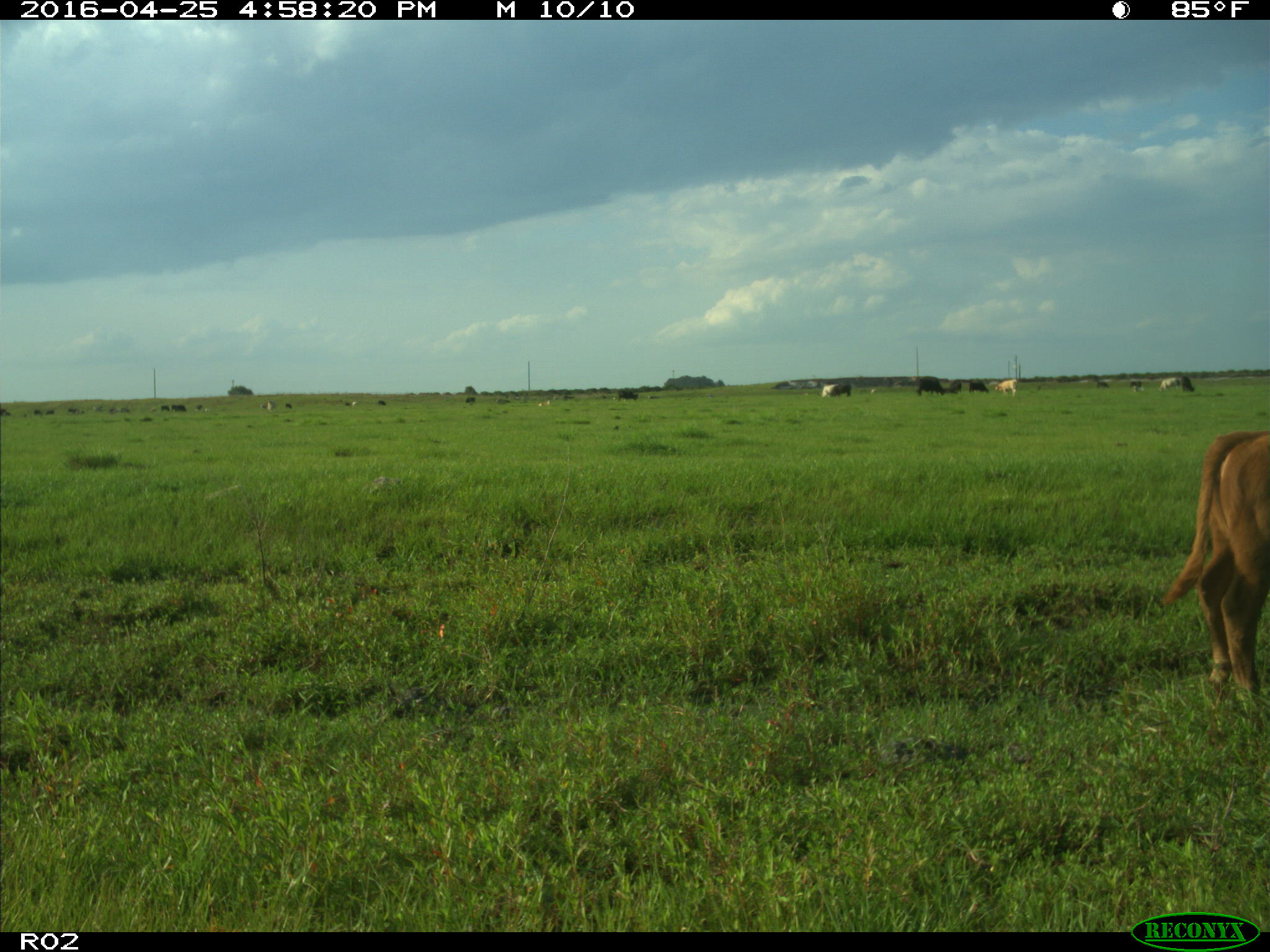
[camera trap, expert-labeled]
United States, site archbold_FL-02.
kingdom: Animalia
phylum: Chordata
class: Mammalia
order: Artiodactyla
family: Bovidae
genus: Bos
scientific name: Bos taurus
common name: domestic cow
Bos taurus (domestic cow).